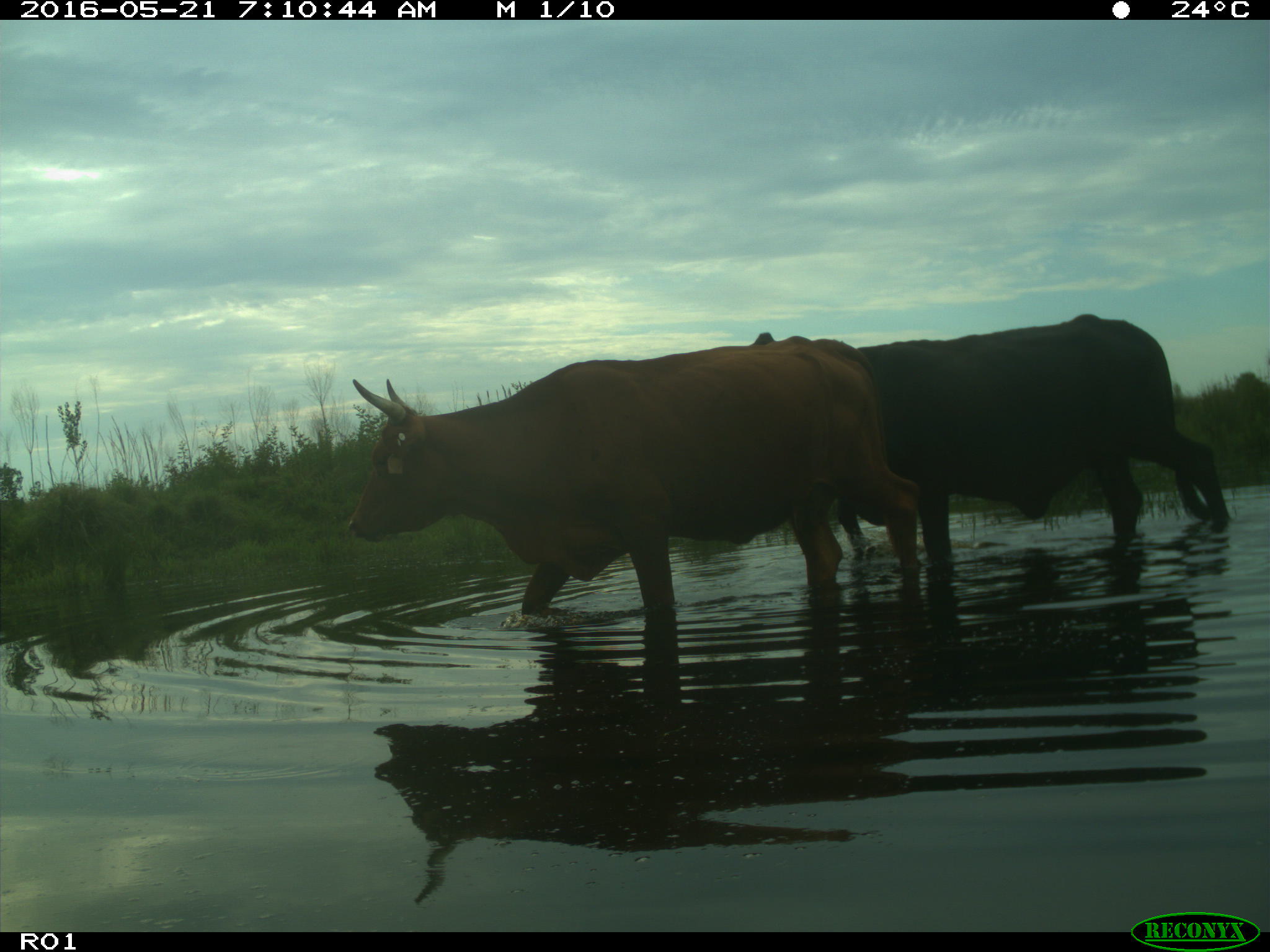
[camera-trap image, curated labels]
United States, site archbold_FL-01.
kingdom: Animalia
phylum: Chordata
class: Mammalia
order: Artiodactyla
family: Bovidae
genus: Bos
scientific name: Bos taurus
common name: domestic cow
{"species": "Bos taurus (domestic cow)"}